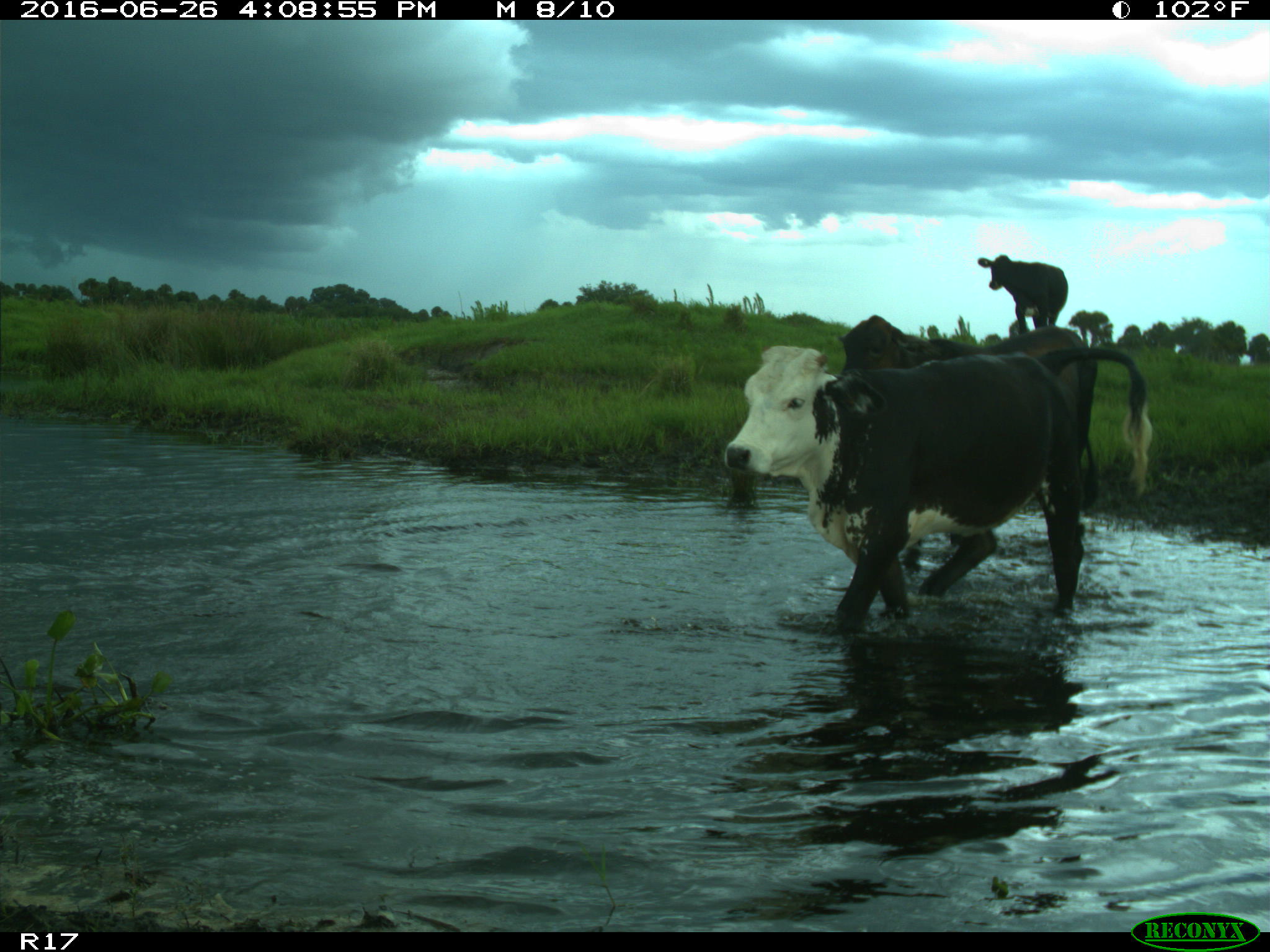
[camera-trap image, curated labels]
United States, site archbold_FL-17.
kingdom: Animalia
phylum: Chordata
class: Mammalia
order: Artiodactyla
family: Bovidae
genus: Bos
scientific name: Bos taurus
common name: domestic cow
Bos taurus (domestic cow).